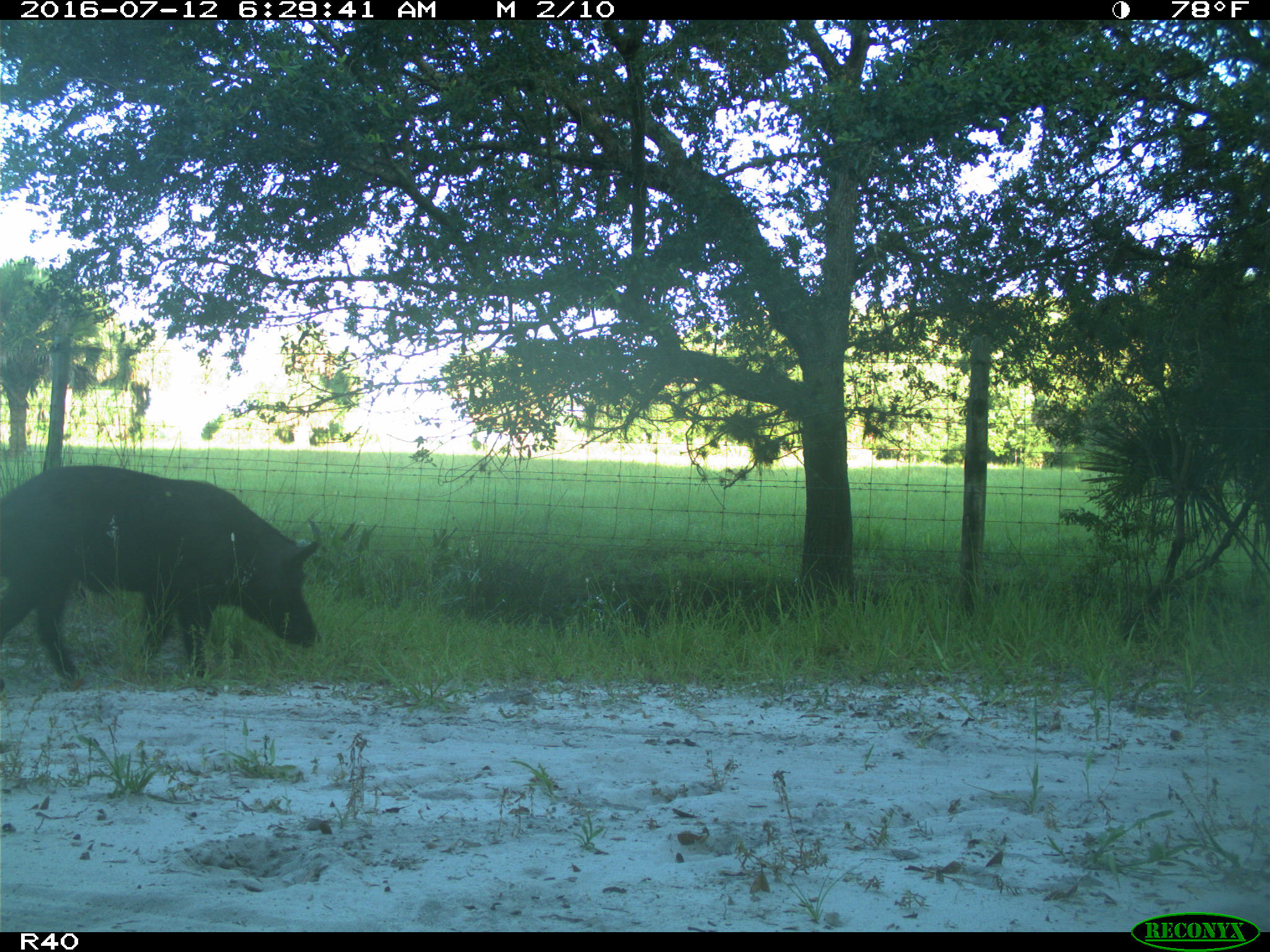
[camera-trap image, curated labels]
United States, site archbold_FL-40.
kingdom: Animalia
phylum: Chordata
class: Mammalia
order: Artiodactyla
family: Suidae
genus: Sus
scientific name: Sus scrofa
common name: wild boar